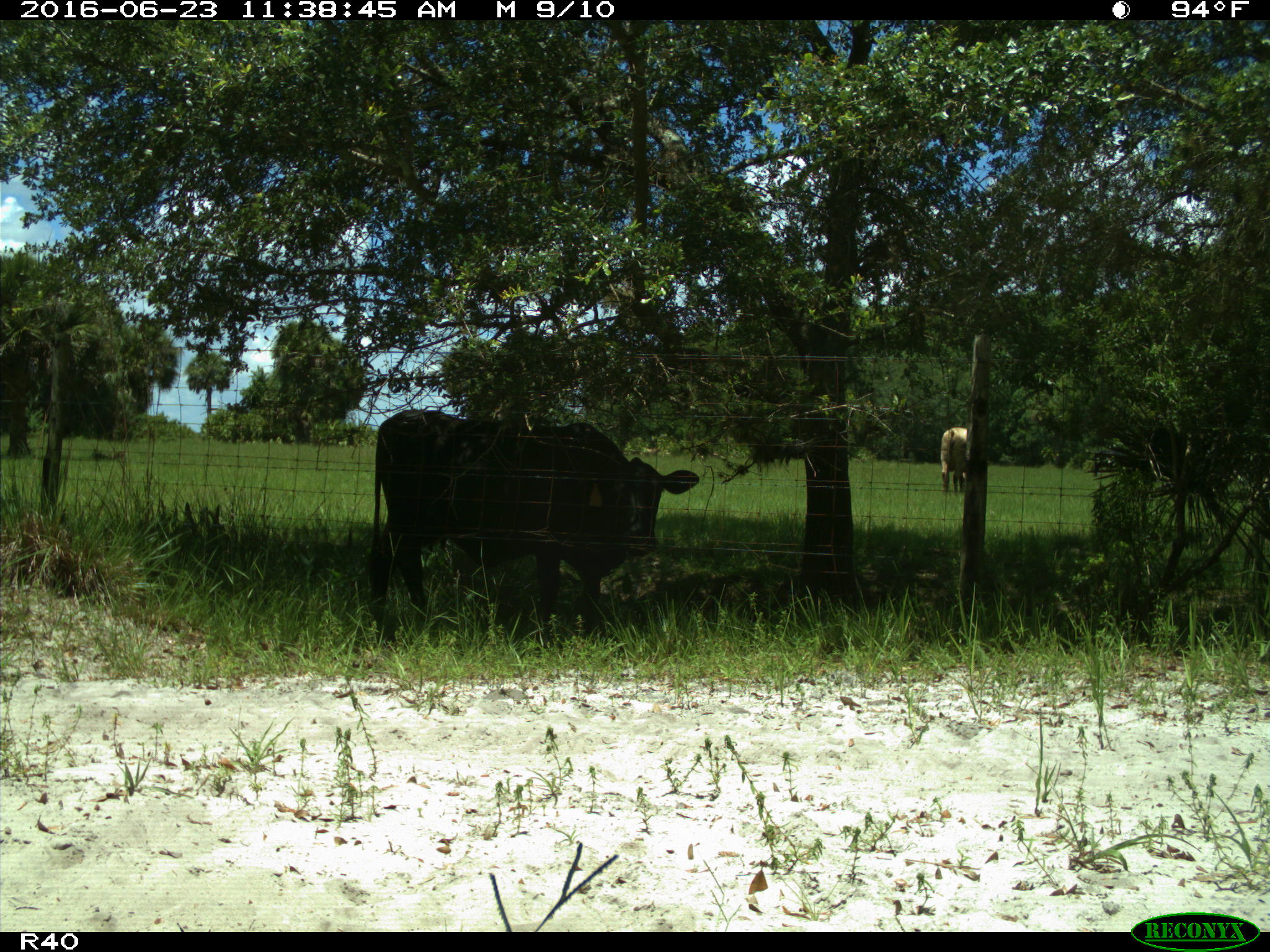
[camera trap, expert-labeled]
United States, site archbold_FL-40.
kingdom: Animalia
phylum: Chordata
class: Mammalia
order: Artiodactyla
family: Bovidae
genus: Bos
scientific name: Bos taurus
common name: domestic cow